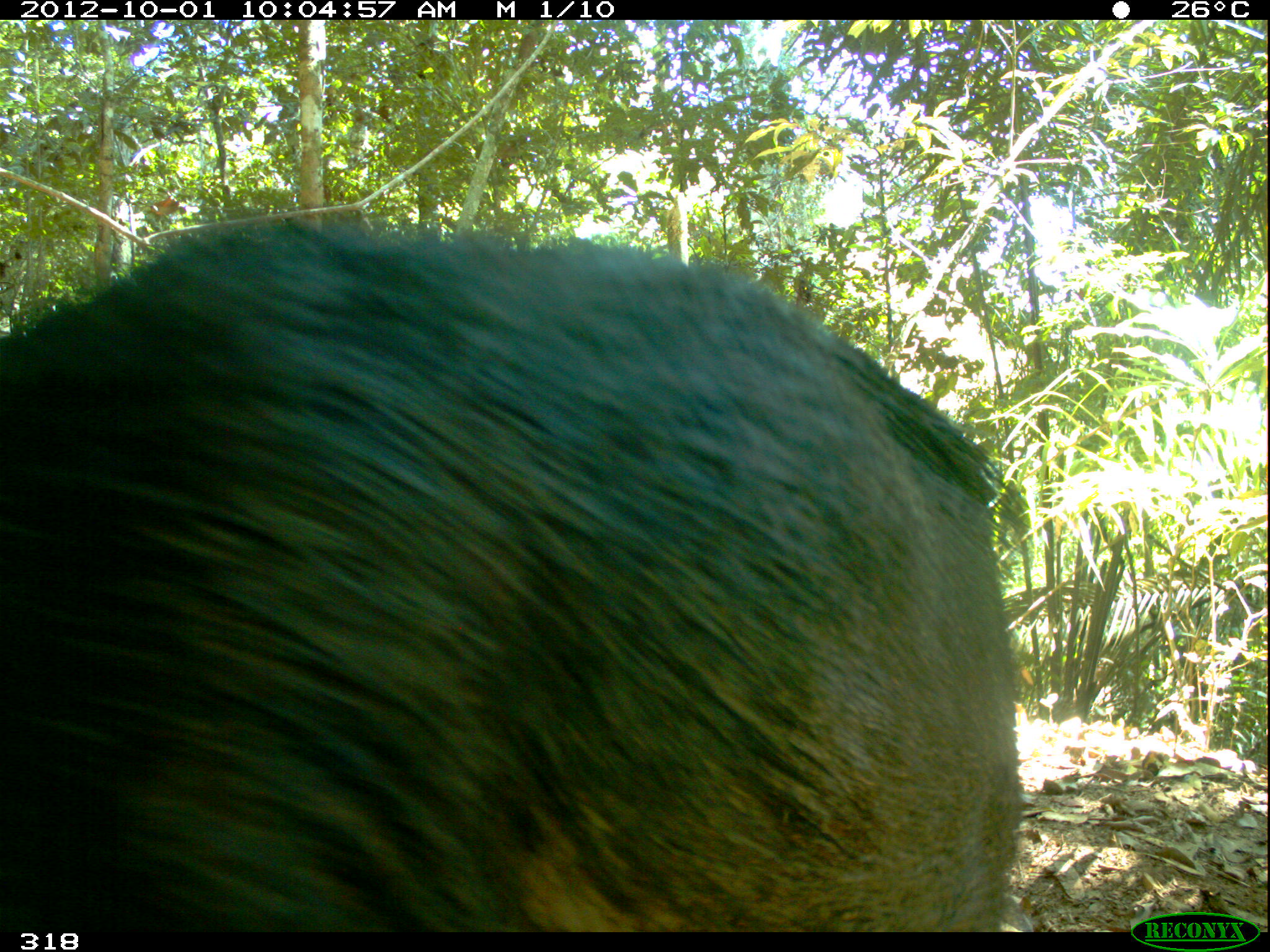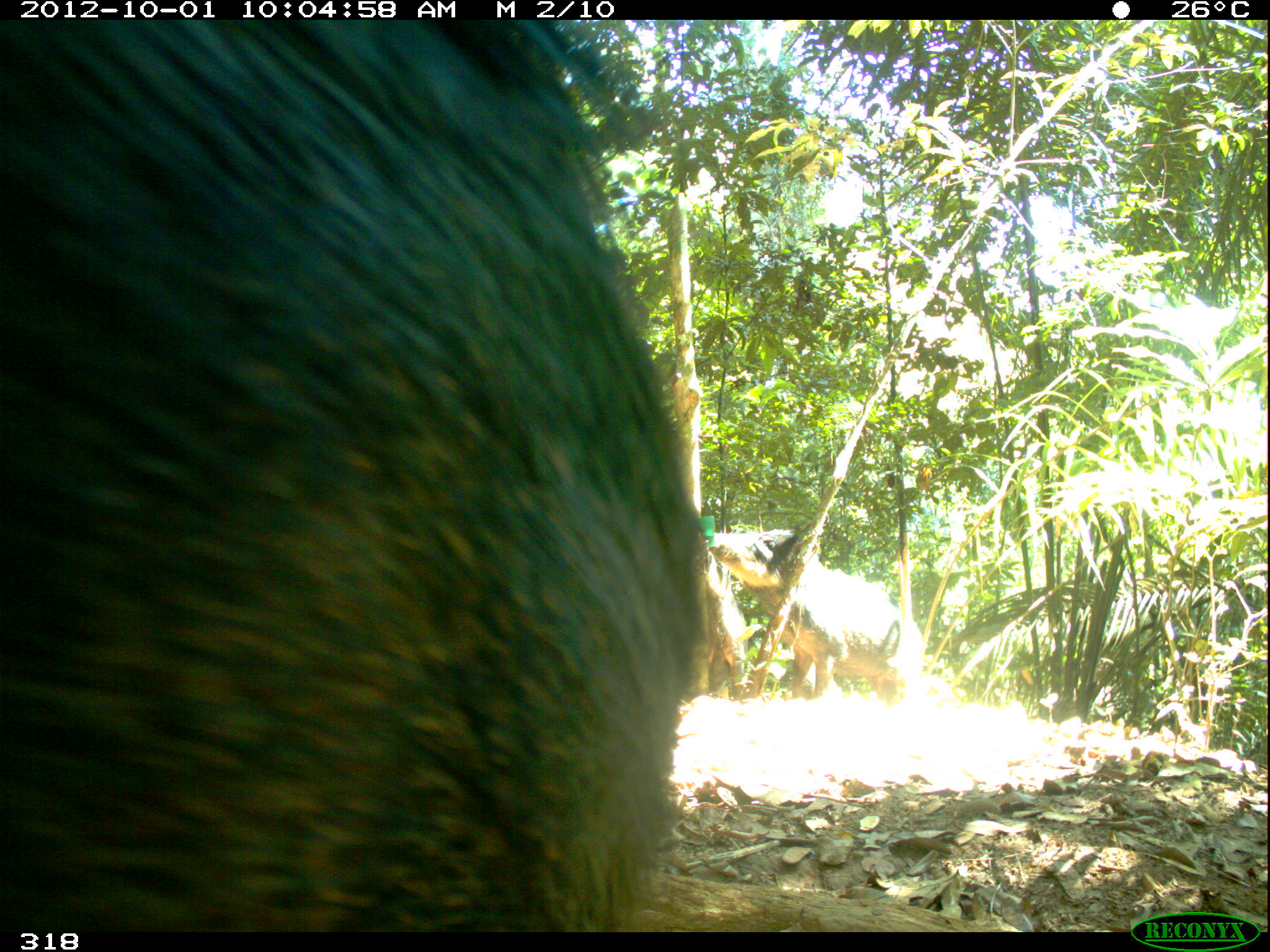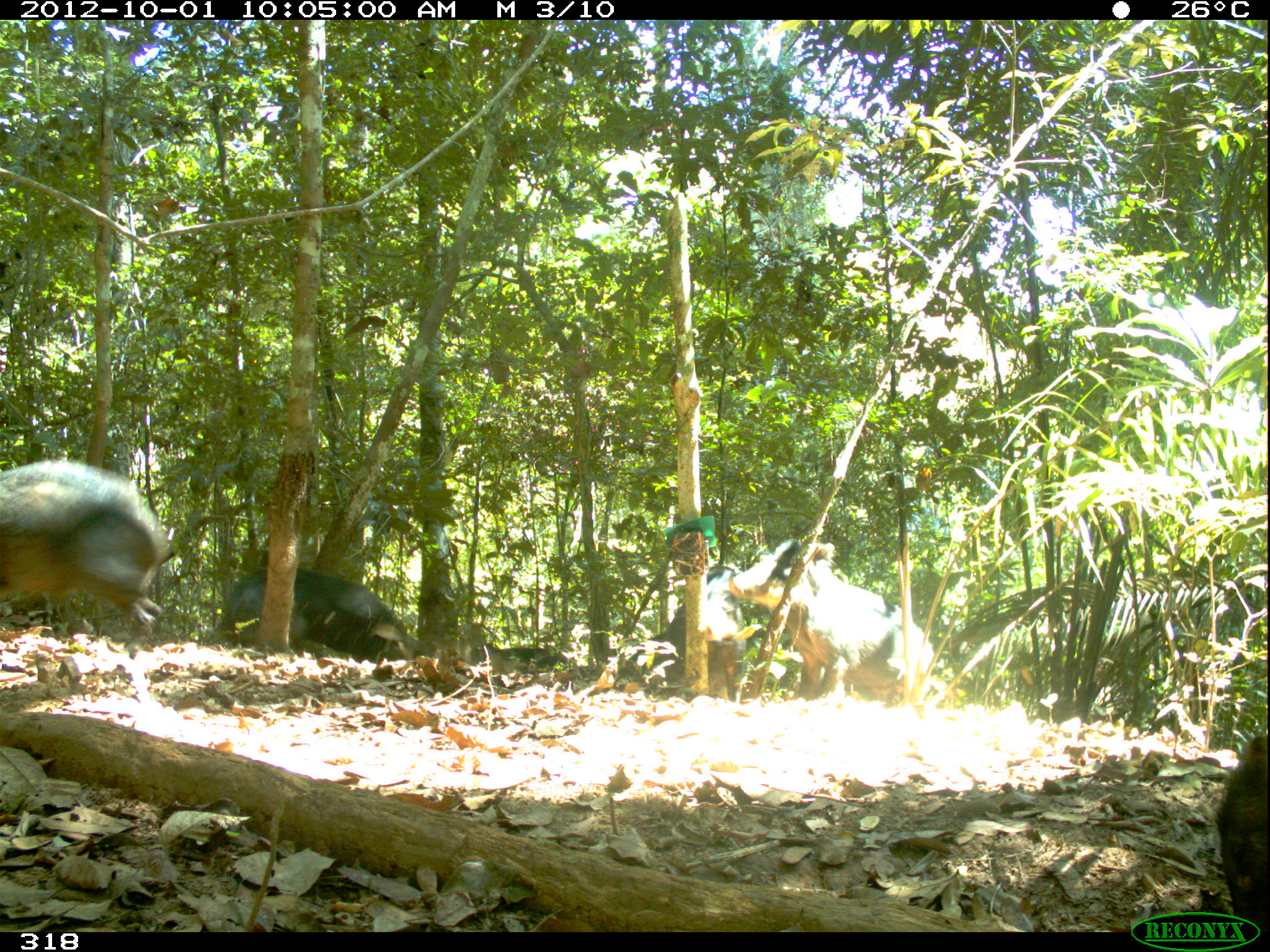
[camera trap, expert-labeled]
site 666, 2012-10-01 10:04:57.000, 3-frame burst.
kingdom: Animalia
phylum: Chordata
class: Mammalia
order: Artiodactyla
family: Tayassuidae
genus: Tayassu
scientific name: Tayassu pecari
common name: white-lipped peccary